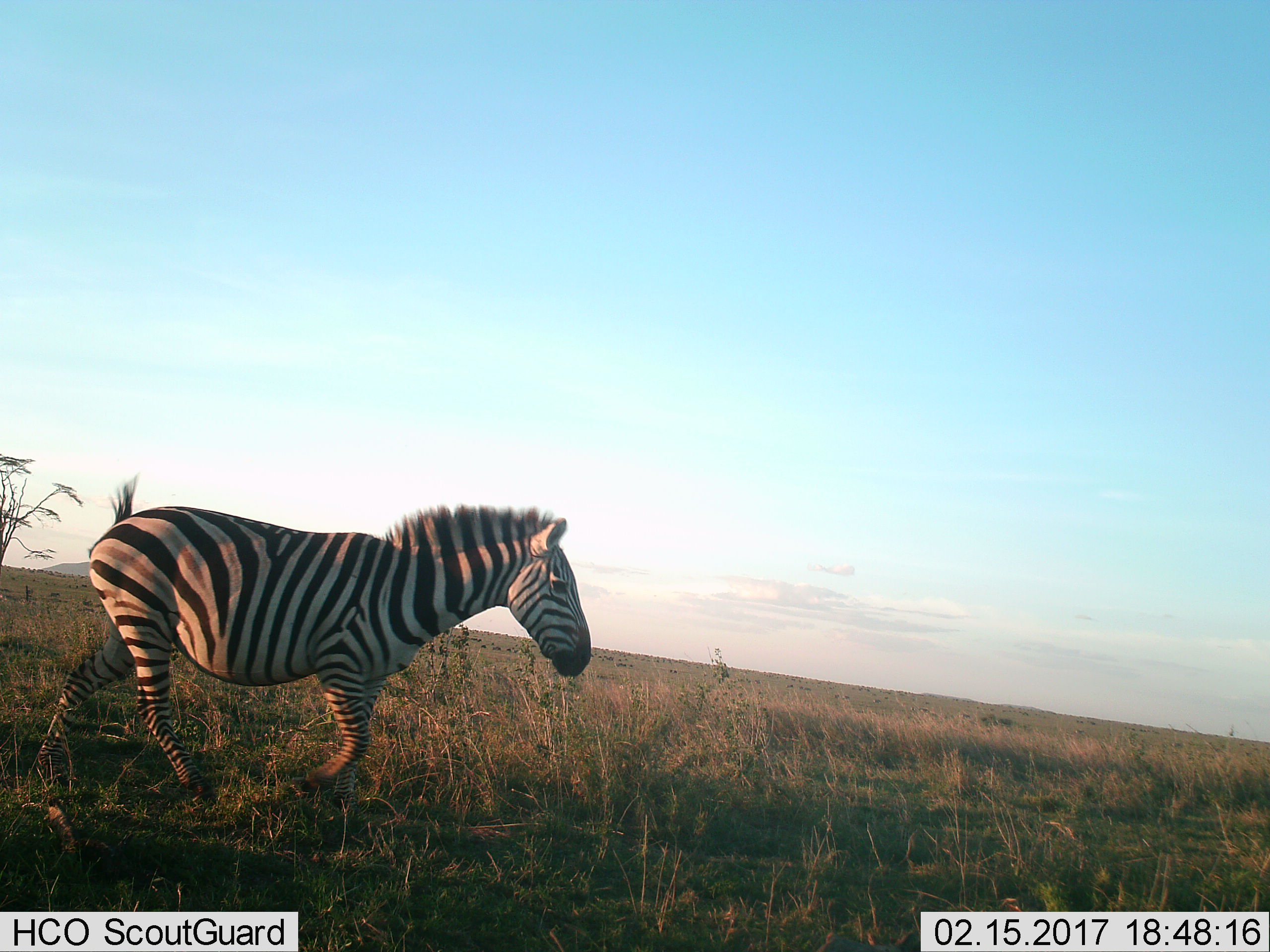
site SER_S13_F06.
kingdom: Animalia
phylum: Chordata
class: Mammalia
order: Perissodactyla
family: Equidae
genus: Equus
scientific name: Equus quagga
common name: plains zebra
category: zebraplains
Zebraplains (plains zebra) (Equus quagga), count 1. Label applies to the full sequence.